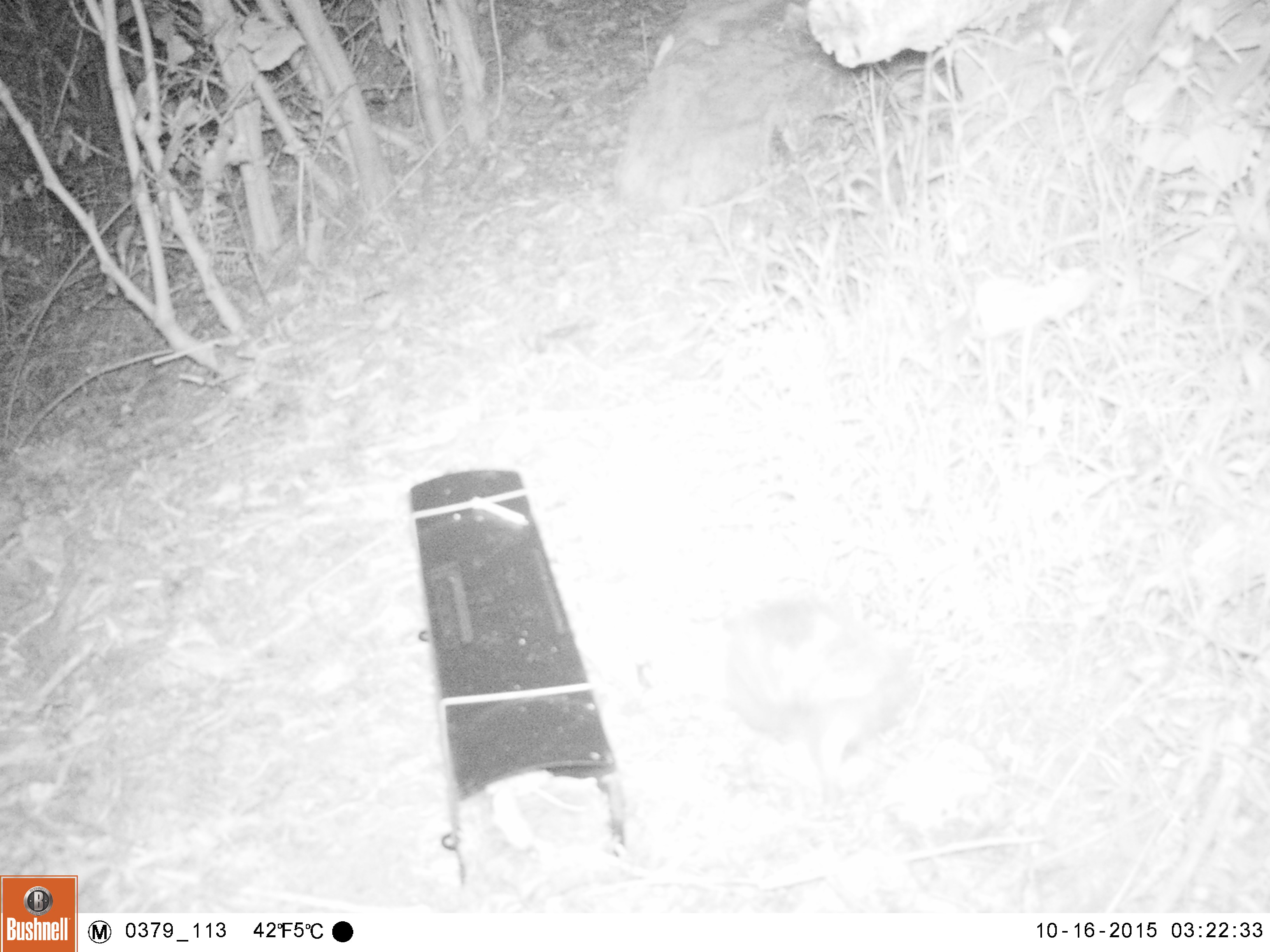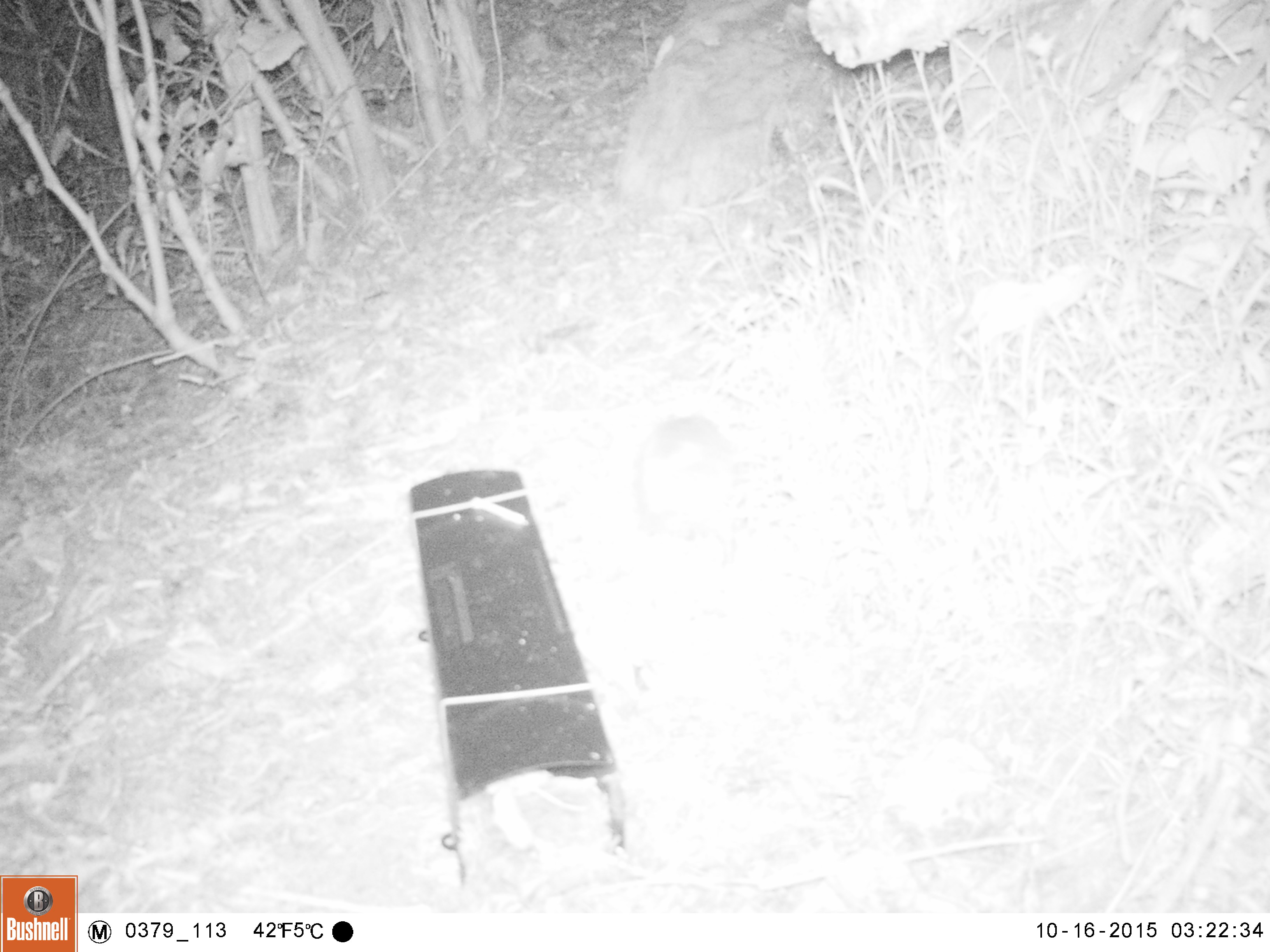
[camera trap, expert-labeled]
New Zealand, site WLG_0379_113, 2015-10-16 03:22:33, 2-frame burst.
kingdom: Animalia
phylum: Chordata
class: Mammalia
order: Eulipotyphla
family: Erinaceidae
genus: Erinaceus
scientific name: Erinaceus europaeus europaeus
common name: european hedgehog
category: hedgehog